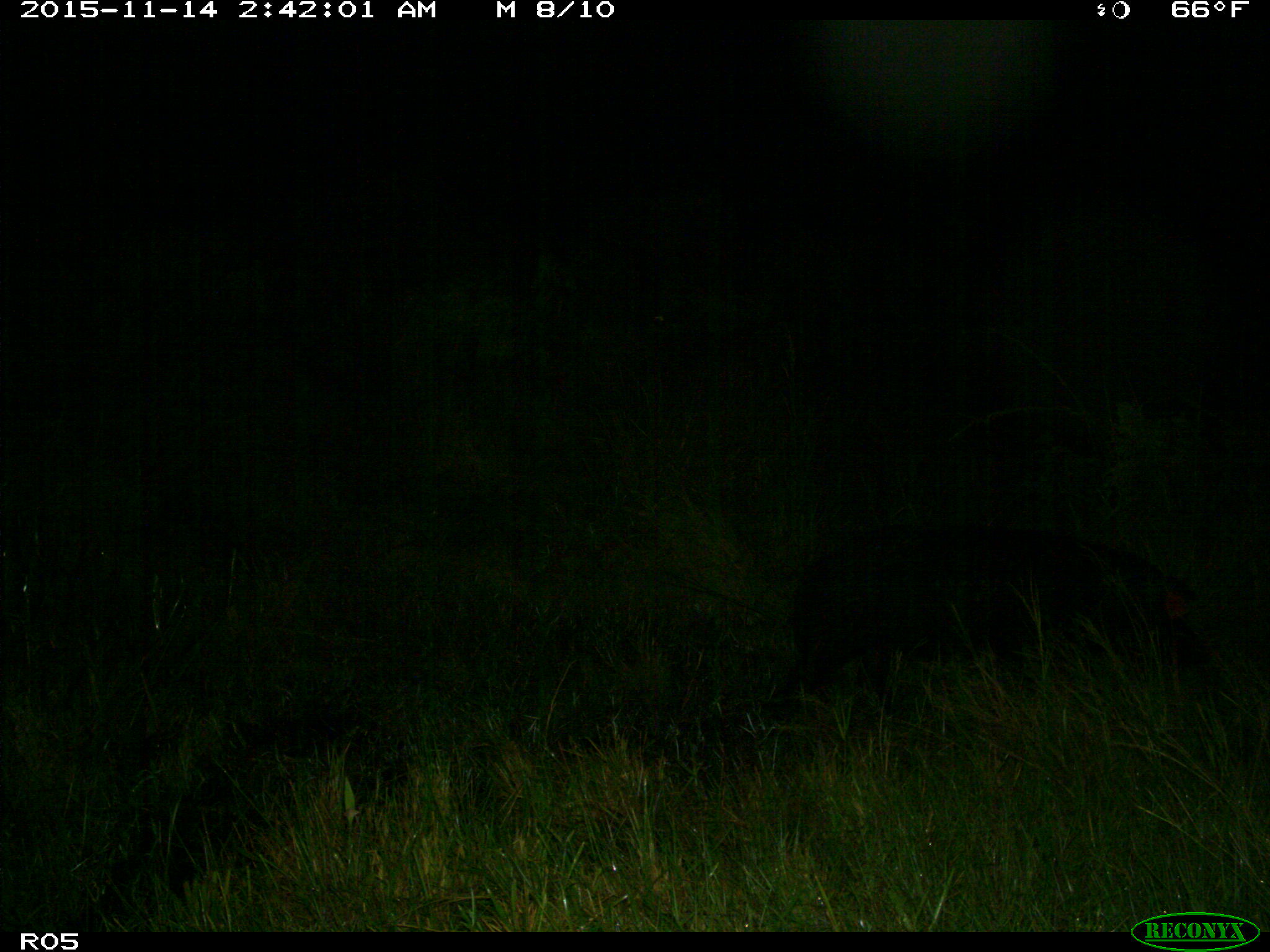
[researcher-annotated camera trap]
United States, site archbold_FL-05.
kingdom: Animalia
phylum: Chordata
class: Mammalia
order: Artiodactyla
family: Suidae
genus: Sus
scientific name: Sus scrofa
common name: wild boar